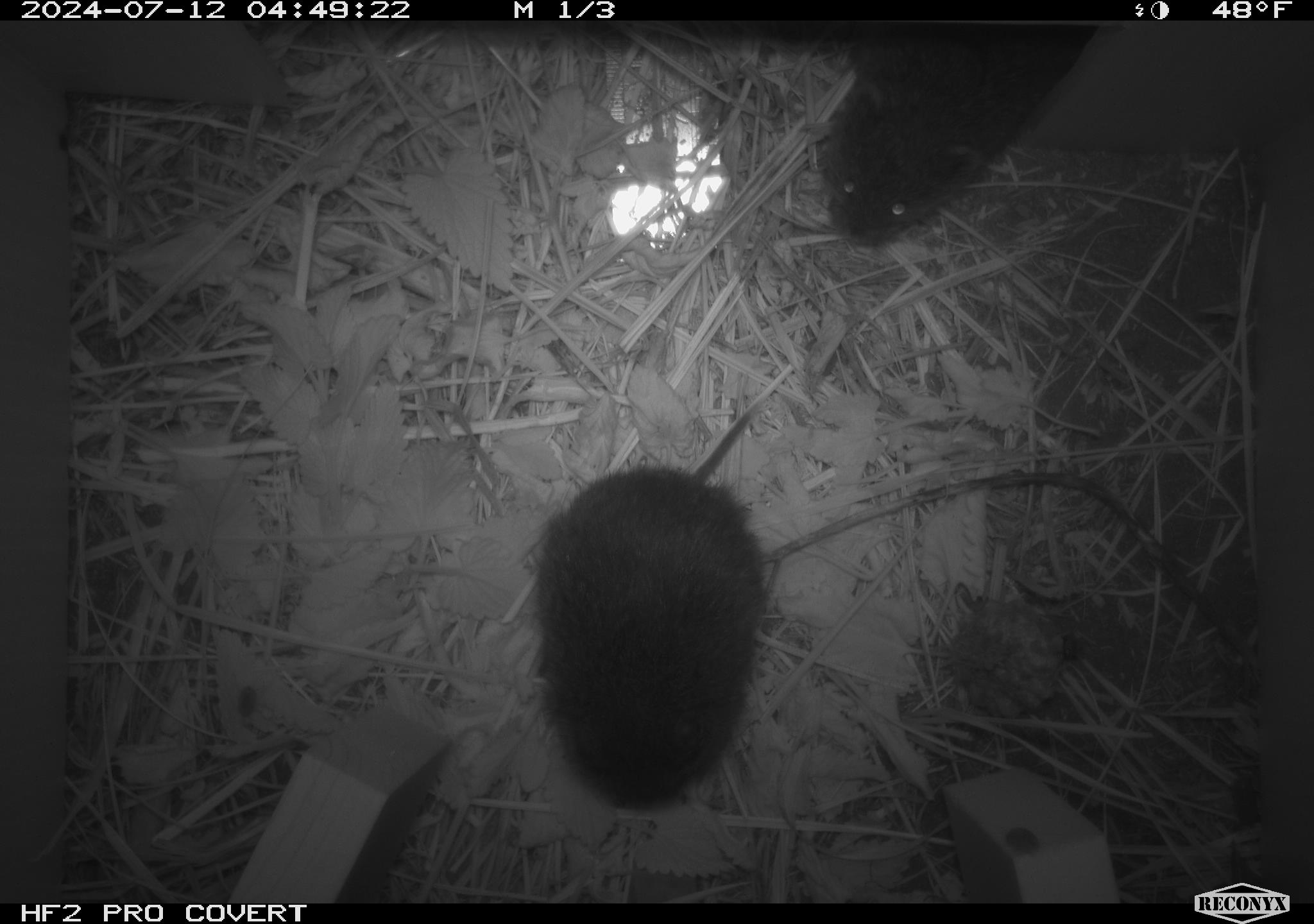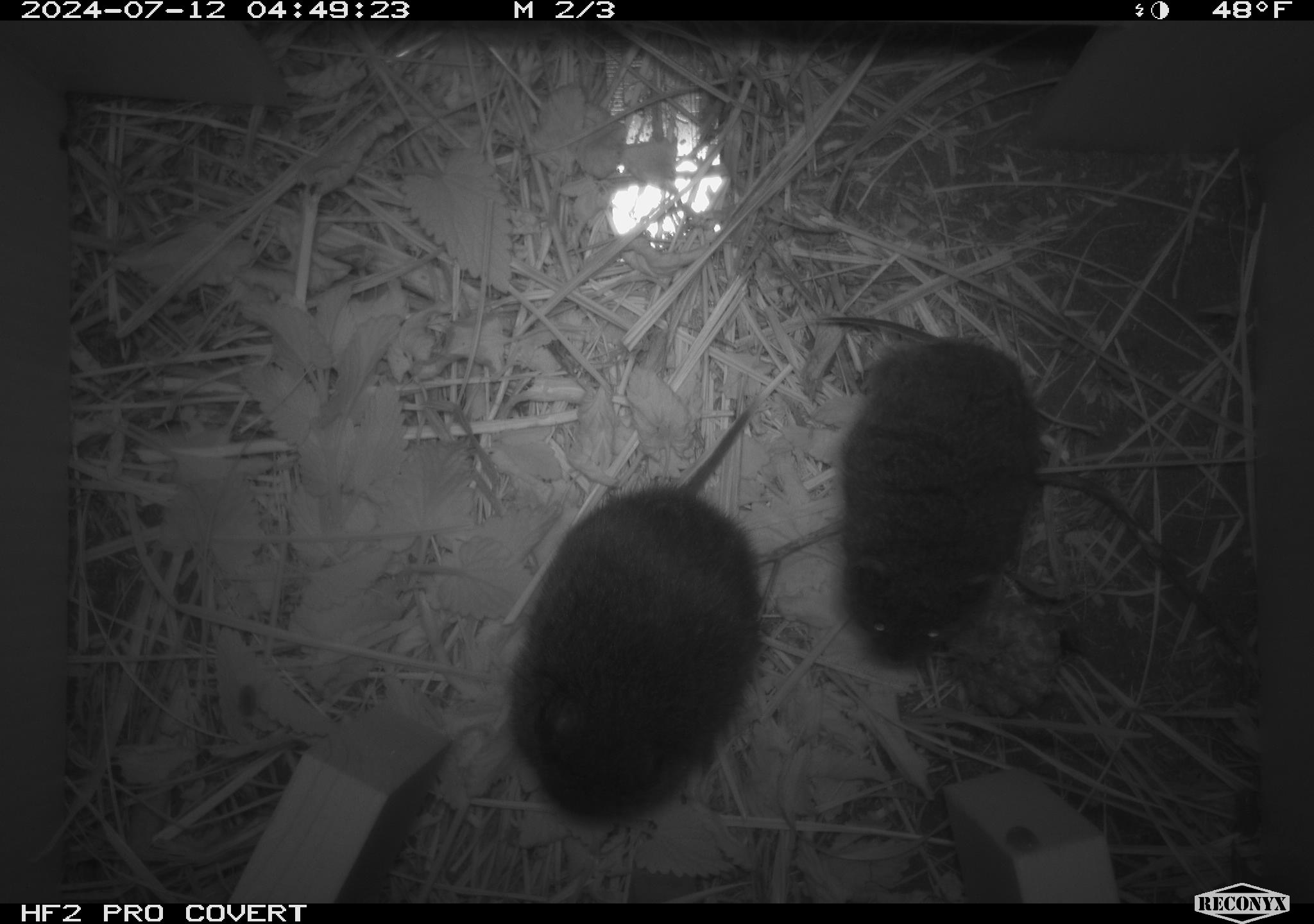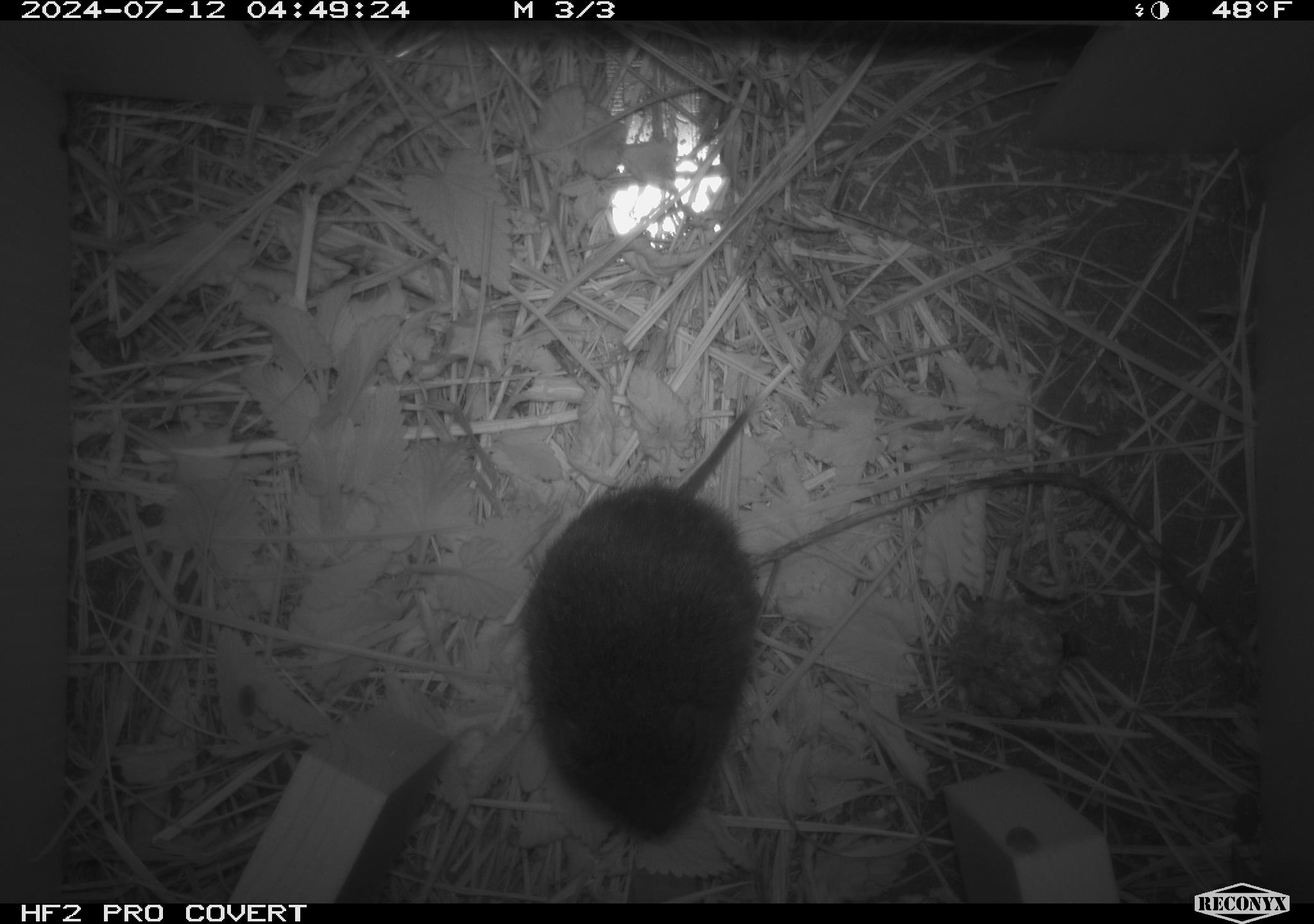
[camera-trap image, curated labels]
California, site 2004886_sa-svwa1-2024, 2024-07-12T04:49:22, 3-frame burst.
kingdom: Animalia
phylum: Chordata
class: Mammalia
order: Rodentia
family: Cricetidae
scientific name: Arvicolinae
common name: voles, lemmings, and muskrats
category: arvicolinae subfamily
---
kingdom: Animalia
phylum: Arthropoda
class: Malacostraca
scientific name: Malacostraca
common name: amphipods, crabs, isopods, krill, lobsters and shrimps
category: malacostracan